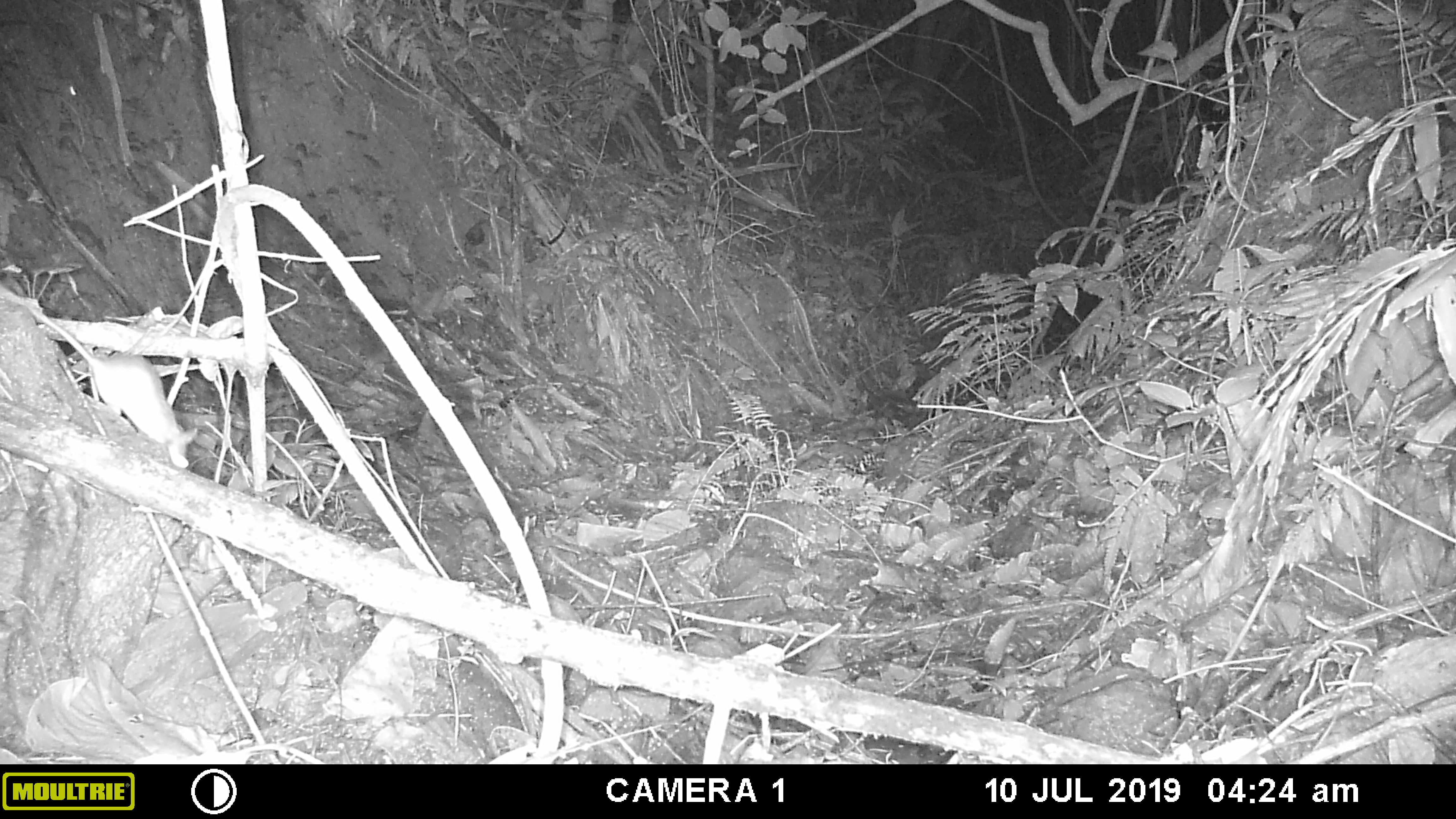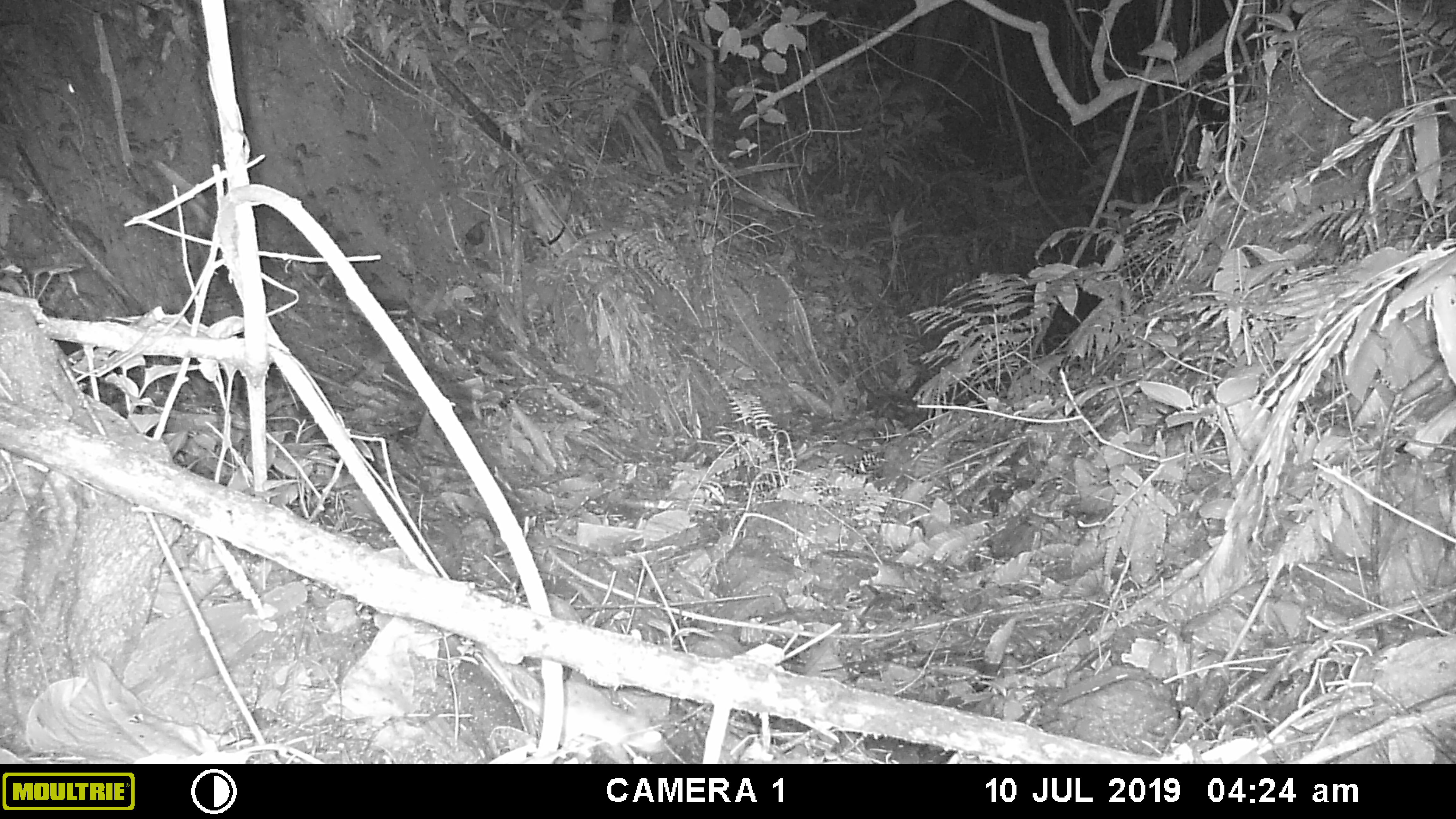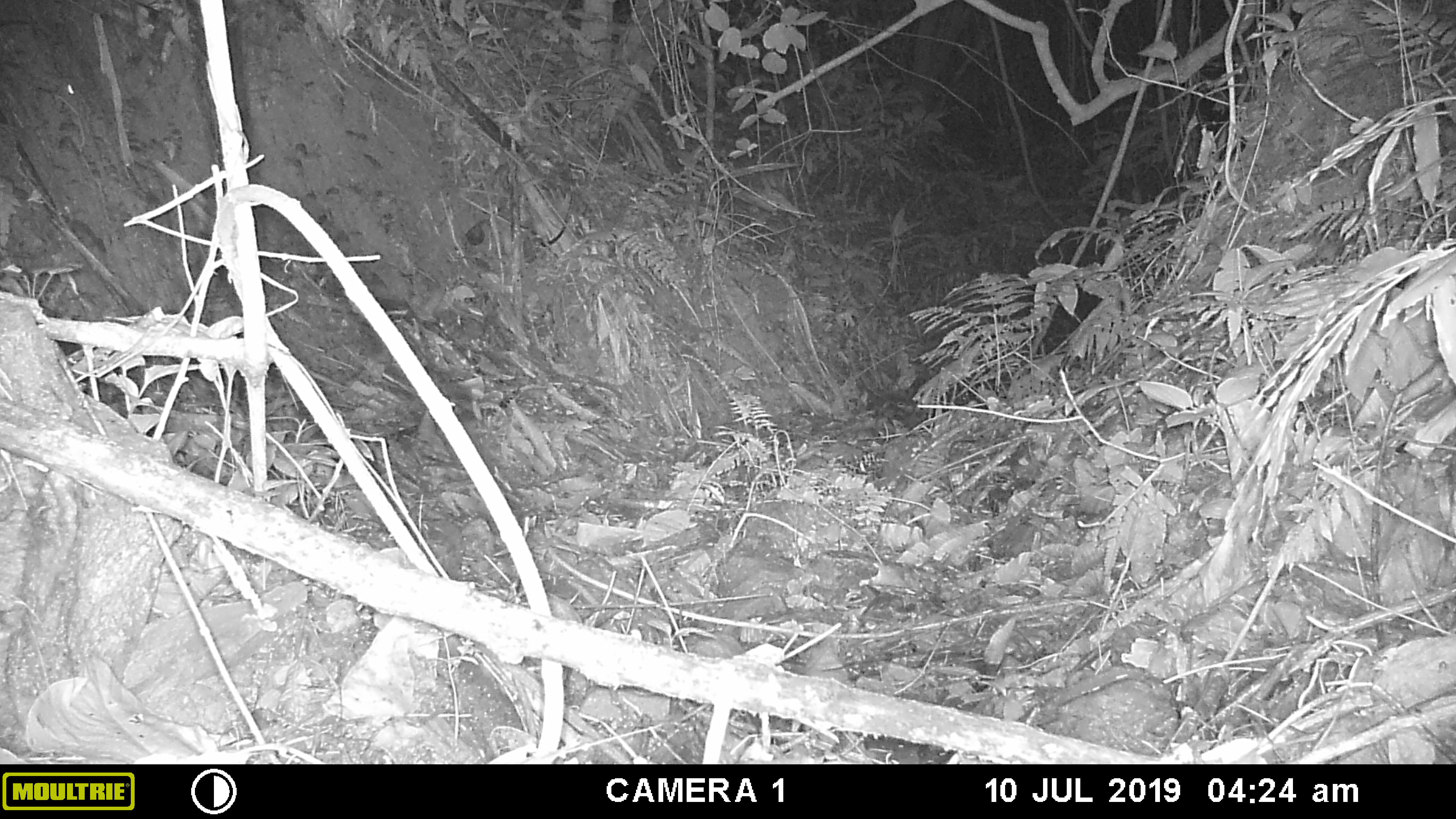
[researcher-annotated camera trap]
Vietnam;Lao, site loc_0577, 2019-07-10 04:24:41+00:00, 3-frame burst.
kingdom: Animalia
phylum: Chordata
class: Mammalia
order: Rodentia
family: Muridae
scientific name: Muridae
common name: old-world mice and rats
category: unidentified murid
Unidentified murid (old-world mice and rats) (Muridae). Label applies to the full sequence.